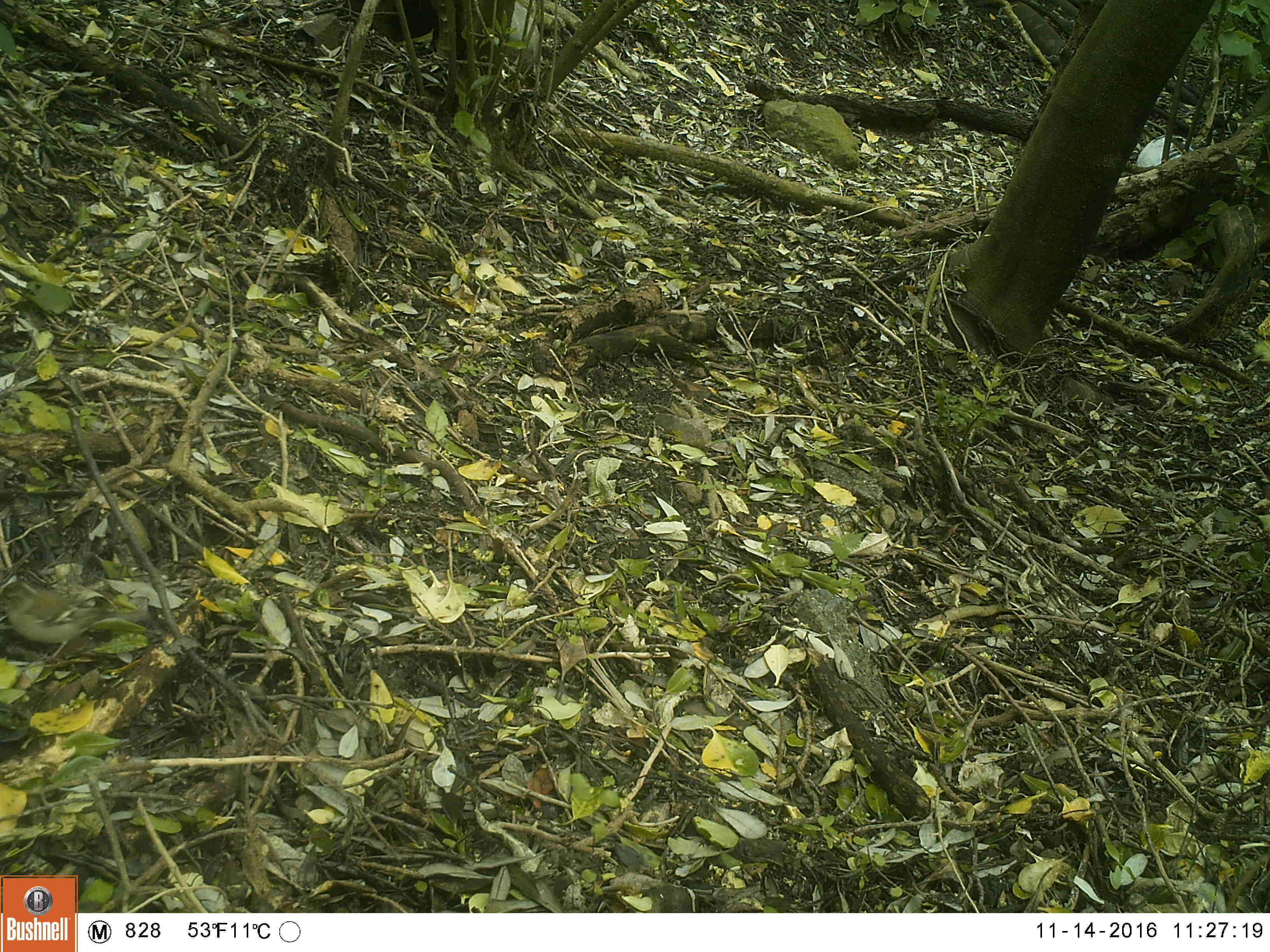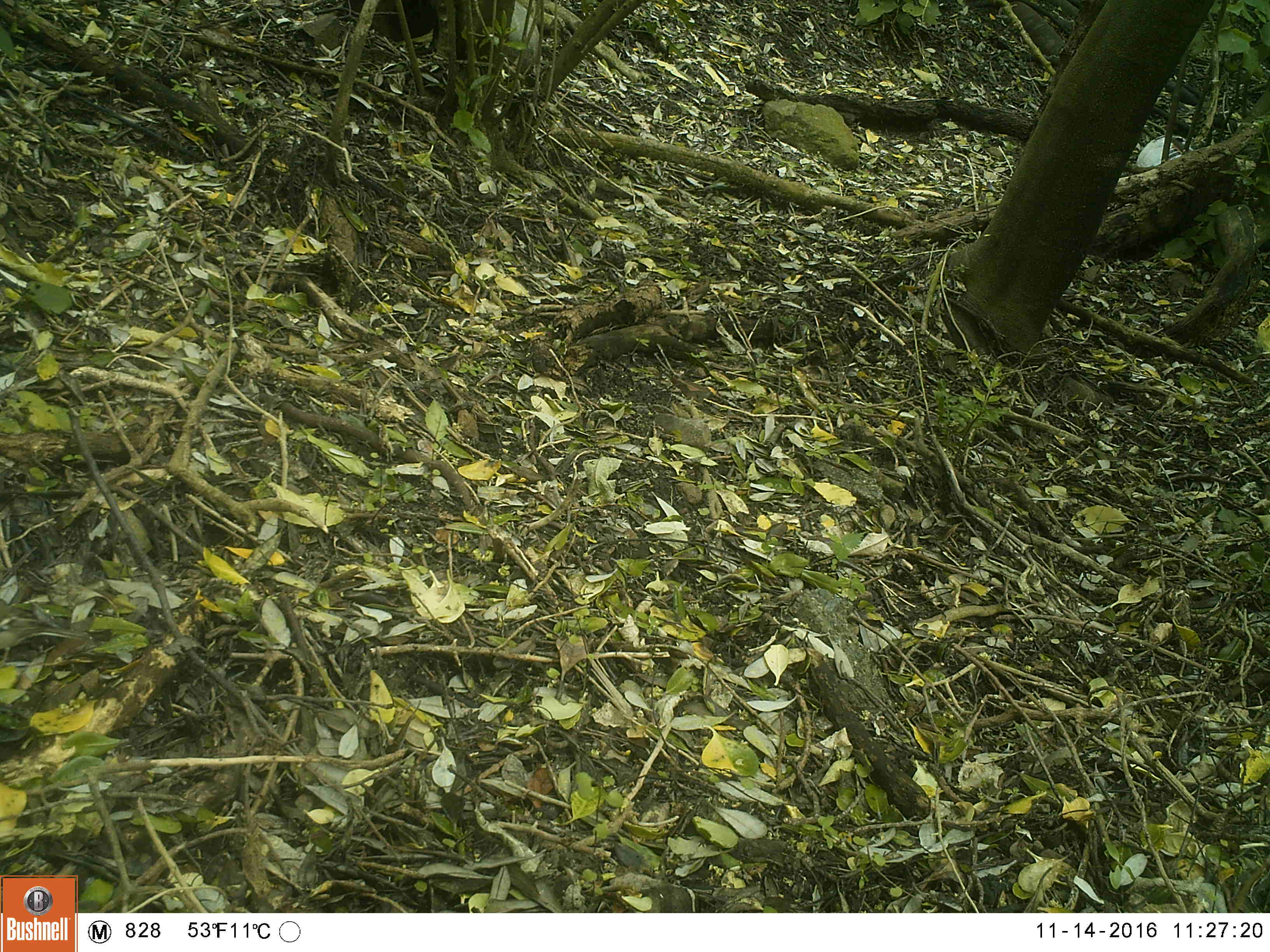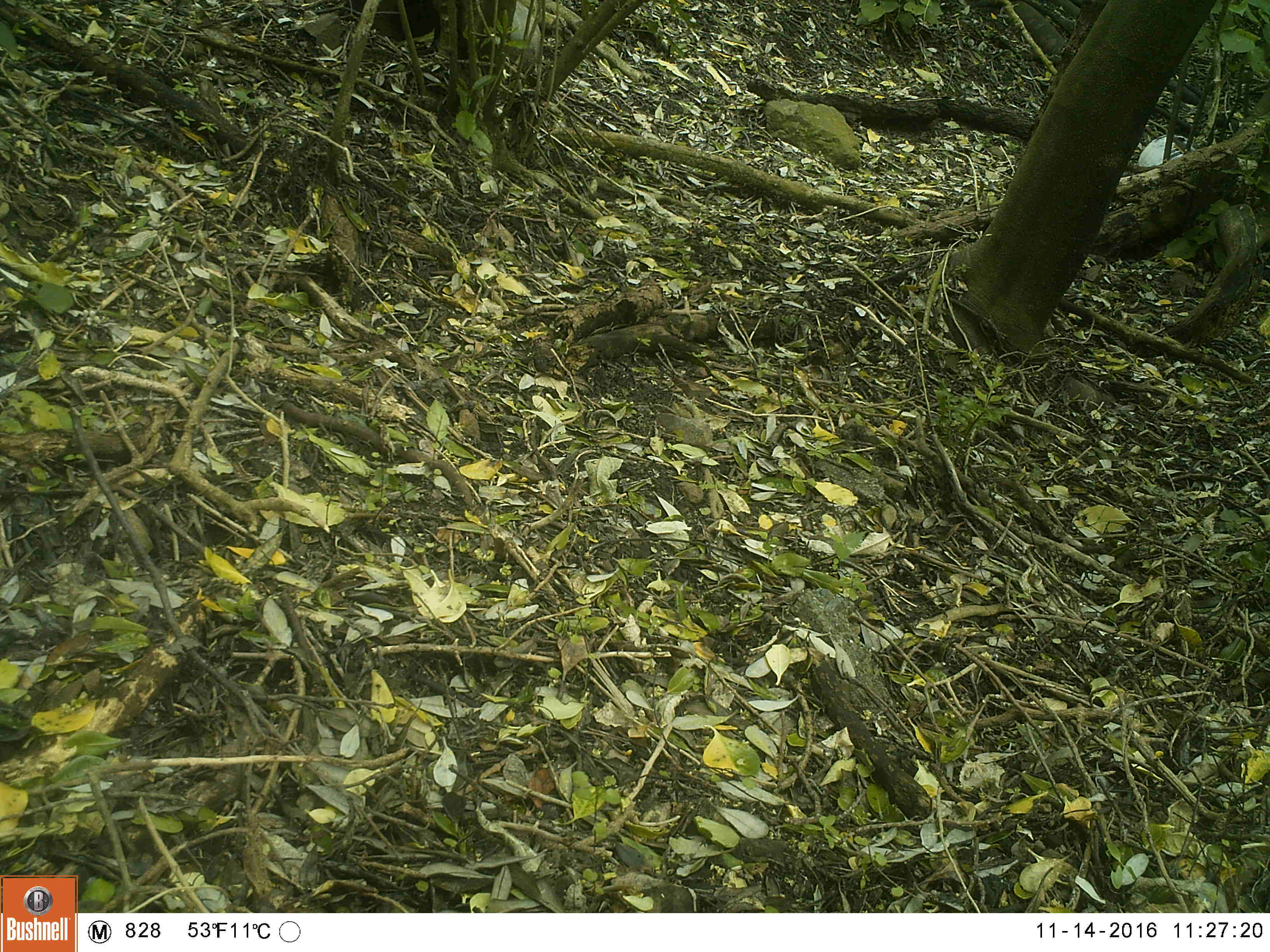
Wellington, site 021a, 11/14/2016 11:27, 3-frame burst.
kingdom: Animalia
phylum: Chordata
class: Aves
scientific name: Aves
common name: bird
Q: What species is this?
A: Bird (Aves).